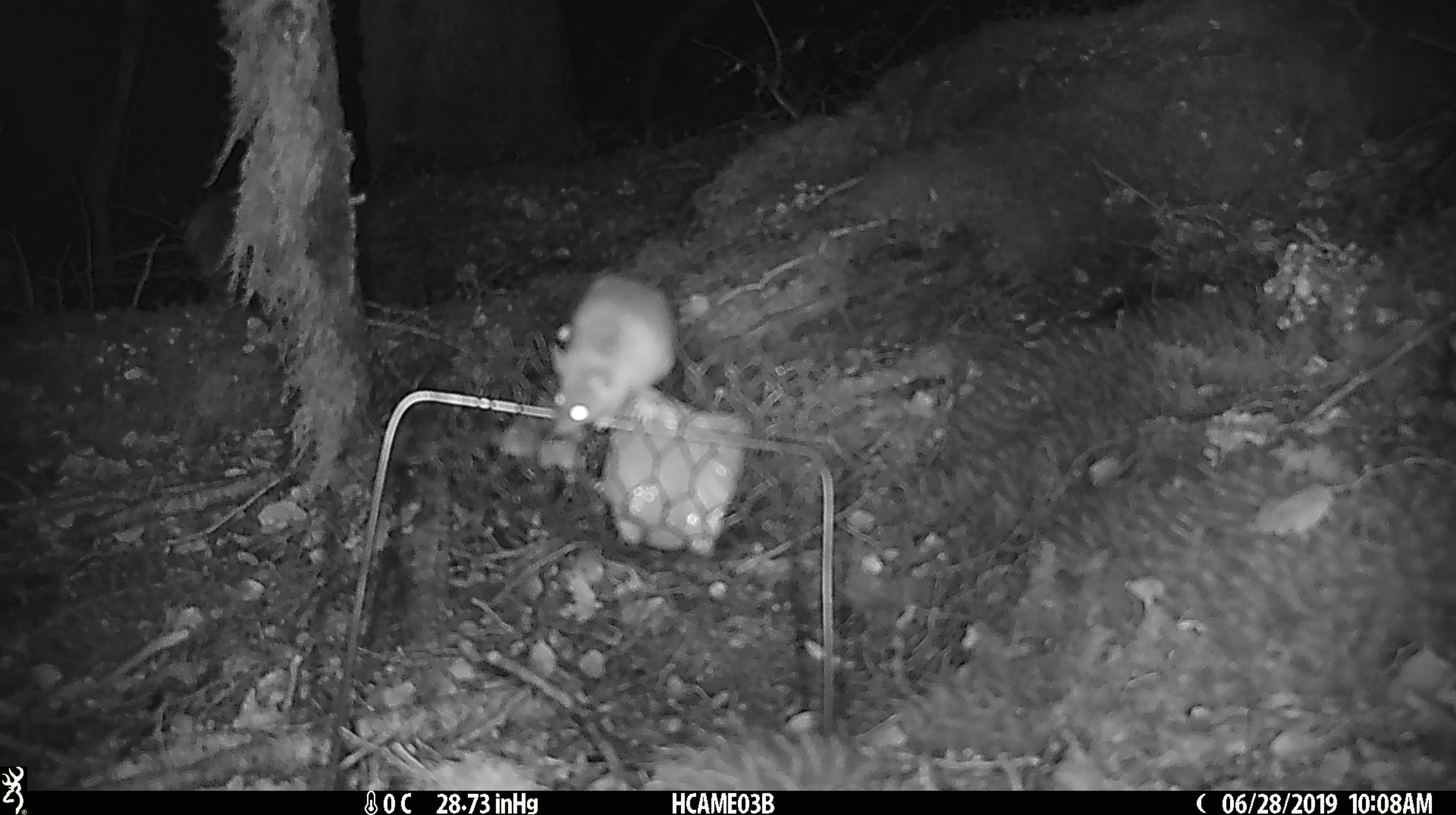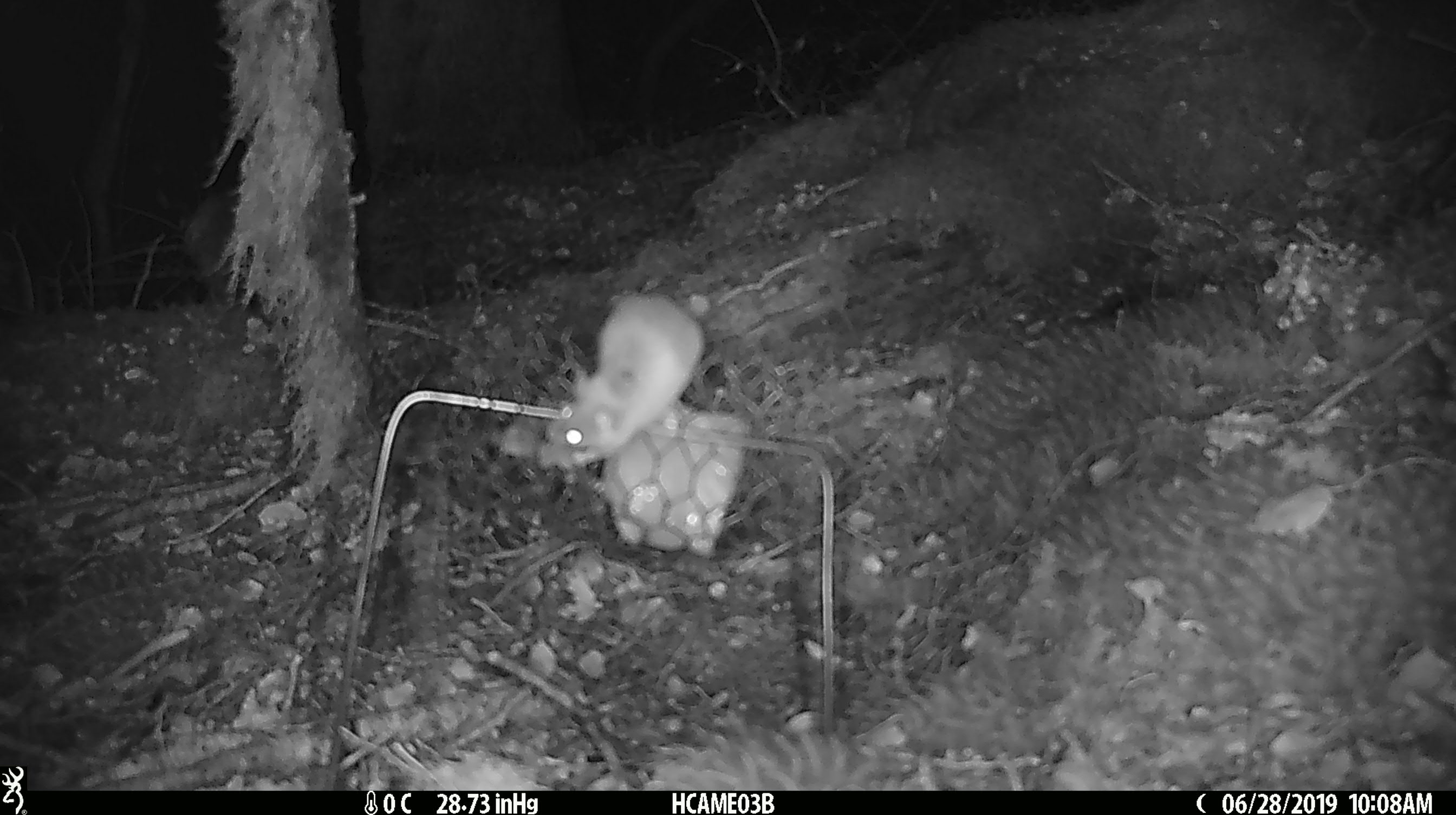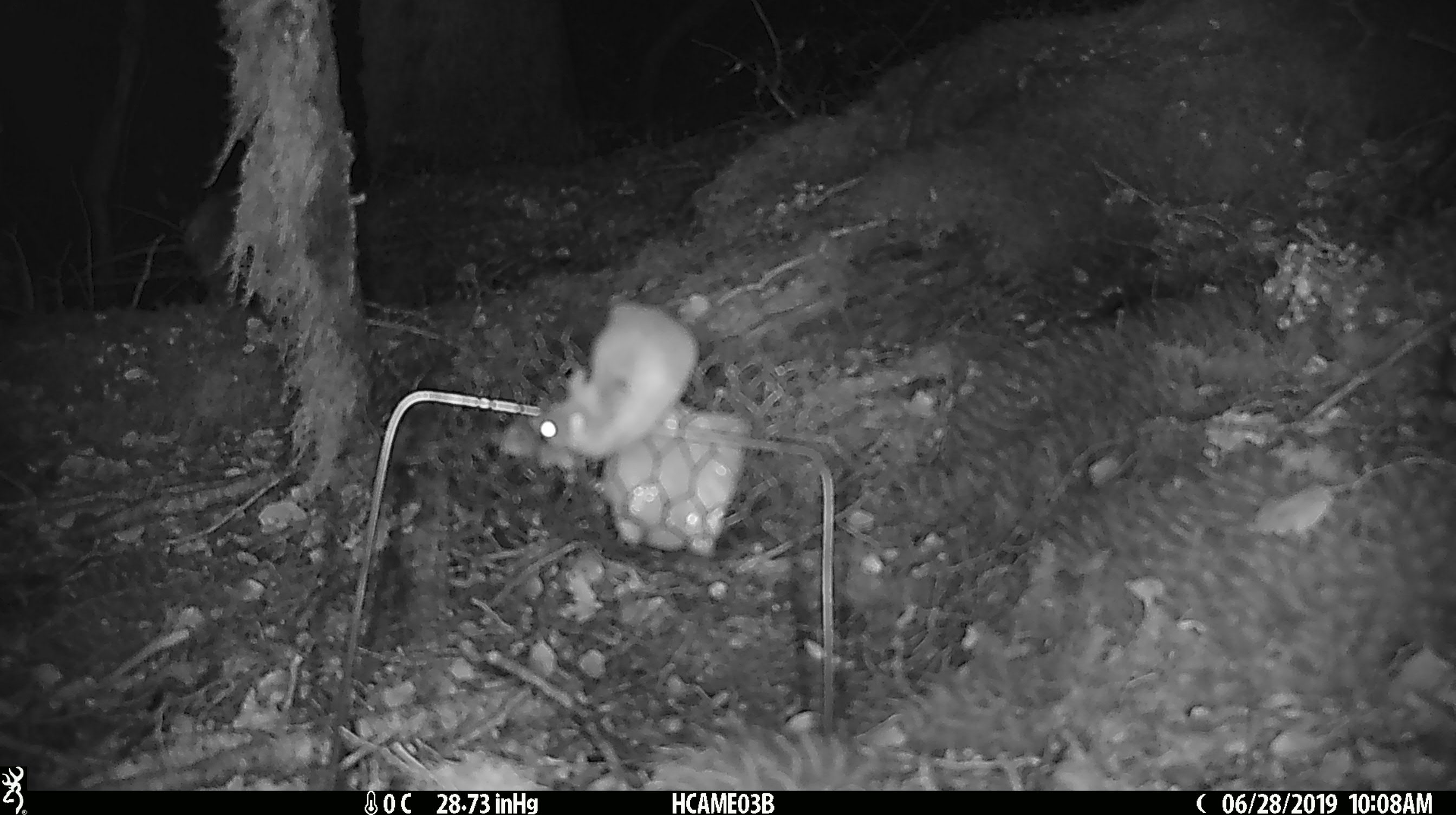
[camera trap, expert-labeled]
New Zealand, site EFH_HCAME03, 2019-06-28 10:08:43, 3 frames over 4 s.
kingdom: Animalia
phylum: Chordata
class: Mammalia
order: Rodentia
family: Muridae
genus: Mus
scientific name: Mus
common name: mouse